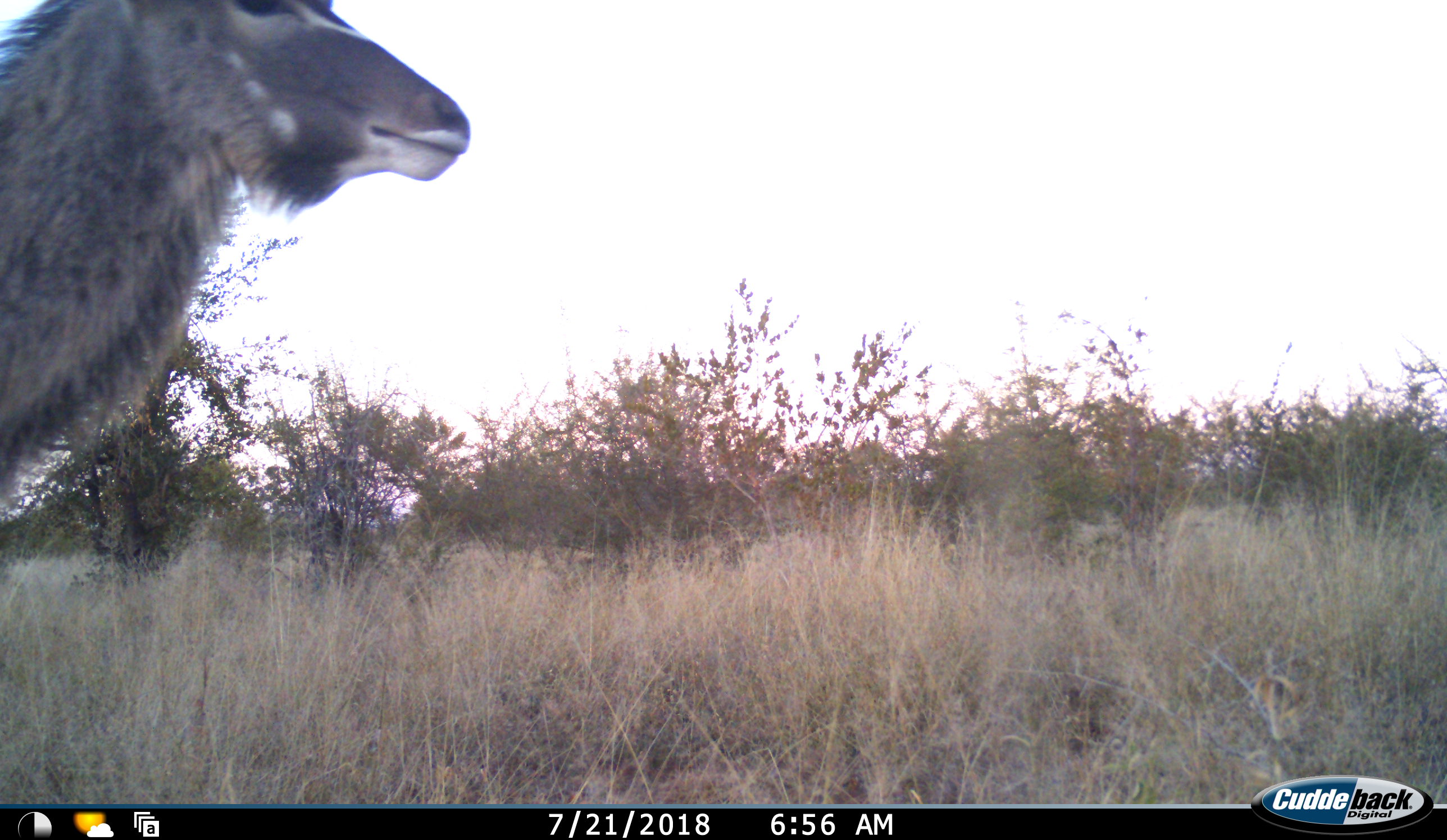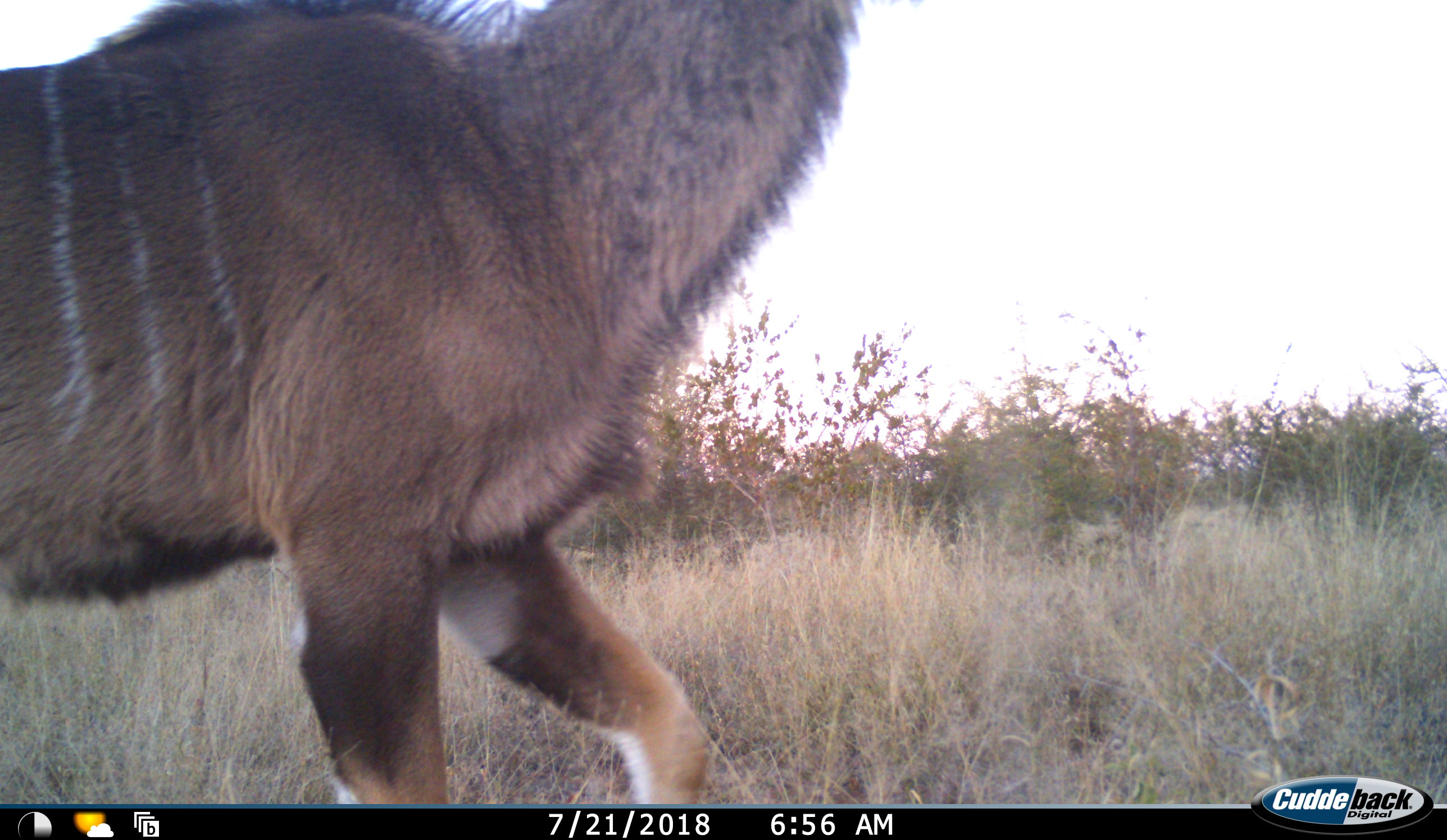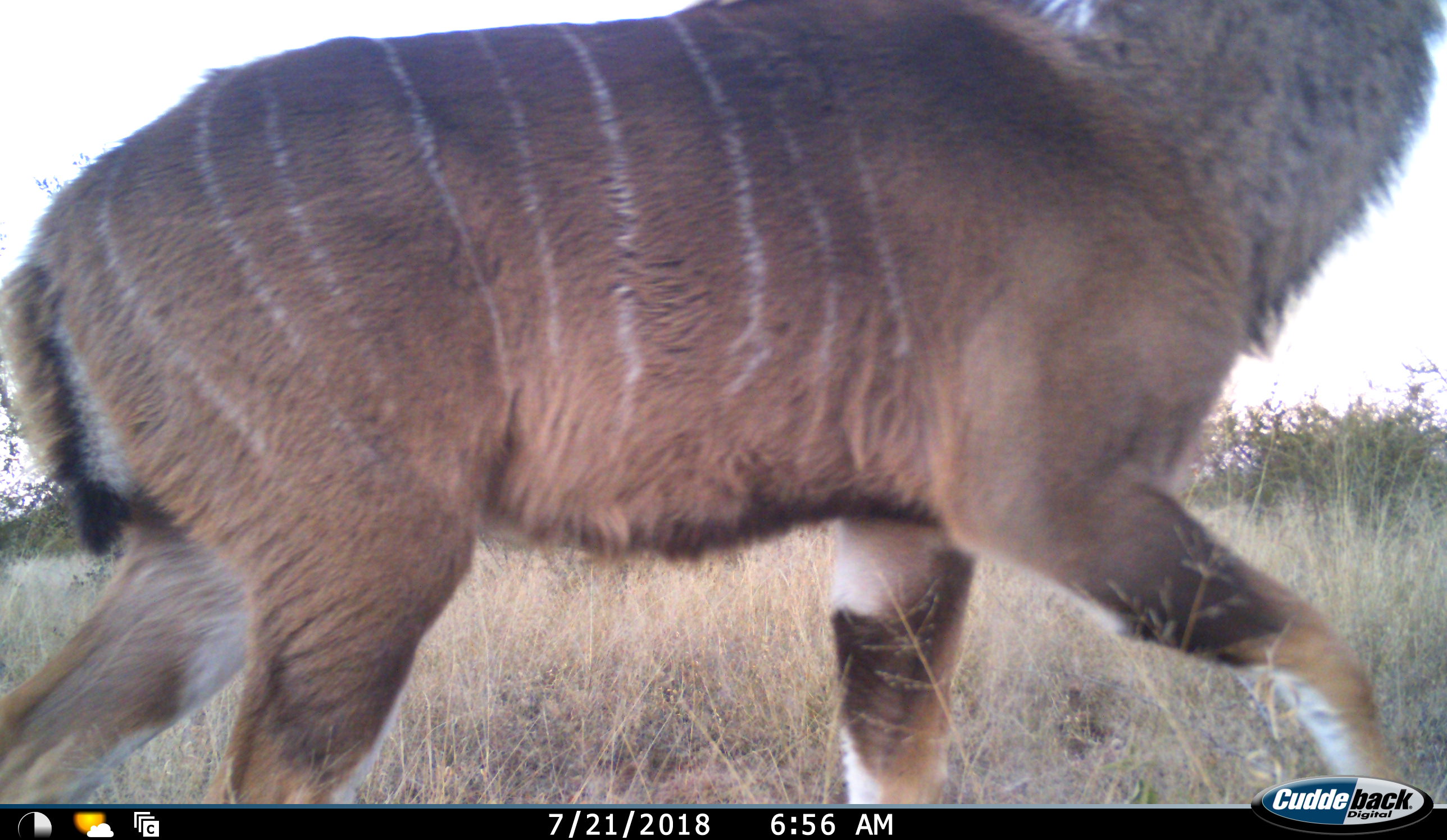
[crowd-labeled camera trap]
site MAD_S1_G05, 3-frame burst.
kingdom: Animalia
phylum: Chordata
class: Mammalia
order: Artiodactyla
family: Bovidae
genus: Tragelaphus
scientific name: Tragelaphus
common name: kudu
Kudu (Tragelaphus), count 1. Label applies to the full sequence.